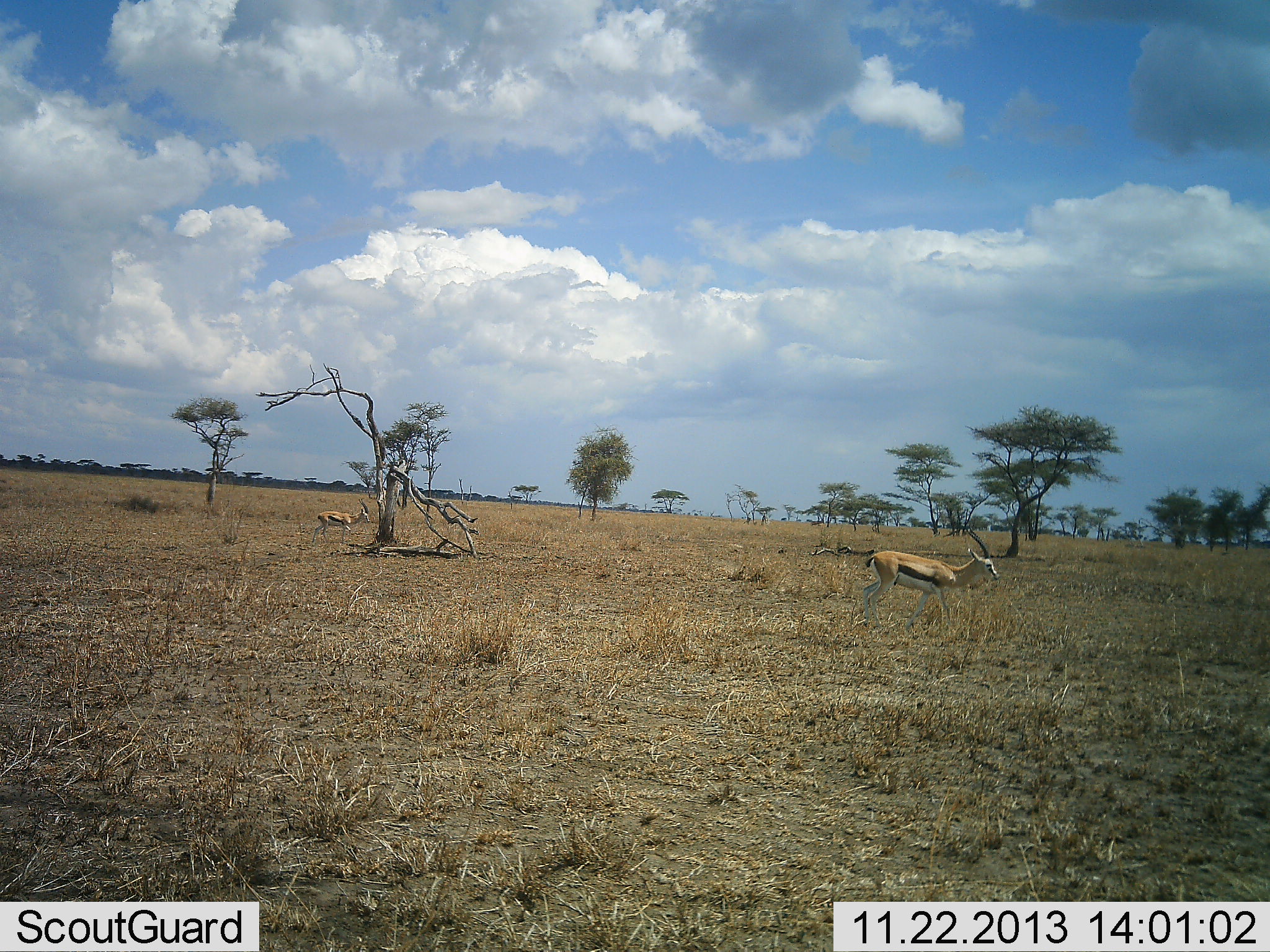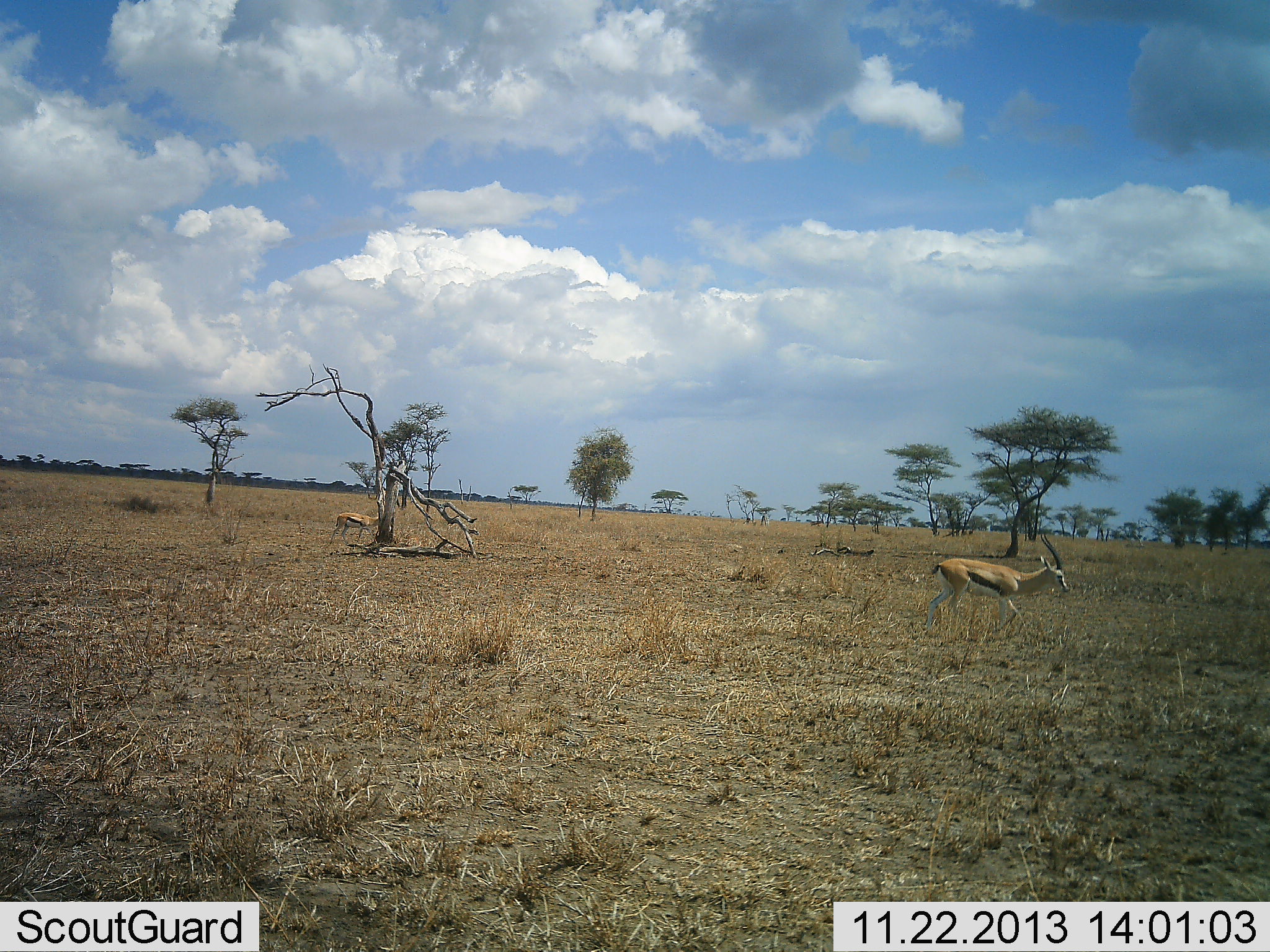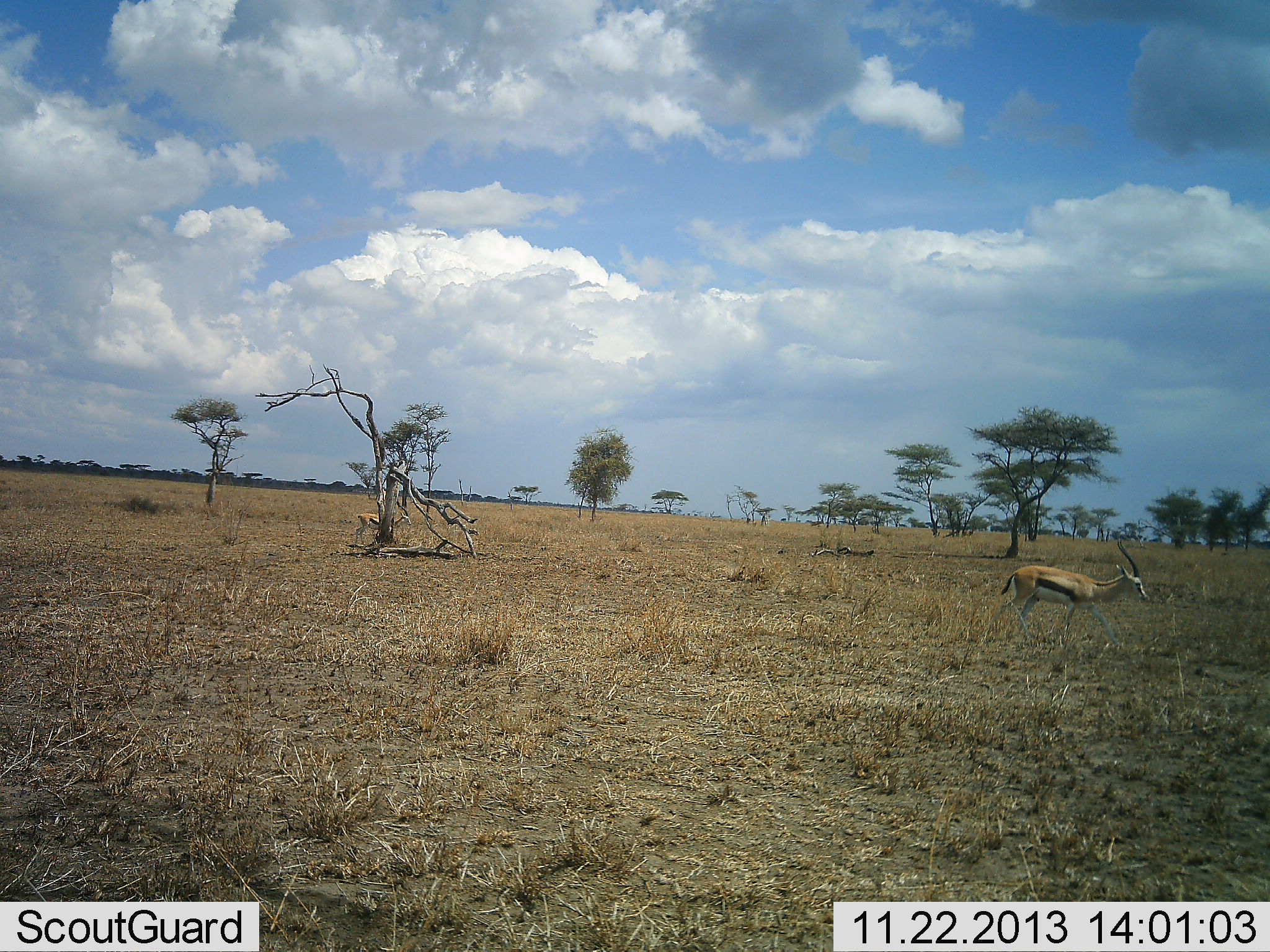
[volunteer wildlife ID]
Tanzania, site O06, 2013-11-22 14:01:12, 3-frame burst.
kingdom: Animalia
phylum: Chordata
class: Mammalia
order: Artiodactyla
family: Bovidae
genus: Eudorcas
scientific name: Eudorcas thomsonii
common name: thomson's gazelle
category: gazellethomsons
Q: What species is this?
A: Gazellethomsons (thomson's gazelle) (Eudorcas thomsonii).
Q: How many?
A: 2.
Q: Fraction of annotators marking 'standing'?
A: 0%.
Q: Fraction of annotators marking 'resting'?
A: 0%.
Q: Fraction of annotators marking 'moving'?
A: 100%.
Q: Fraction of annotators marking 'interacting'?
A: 0%.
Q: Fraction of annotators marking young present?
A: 0%.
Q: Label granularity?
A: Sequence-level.